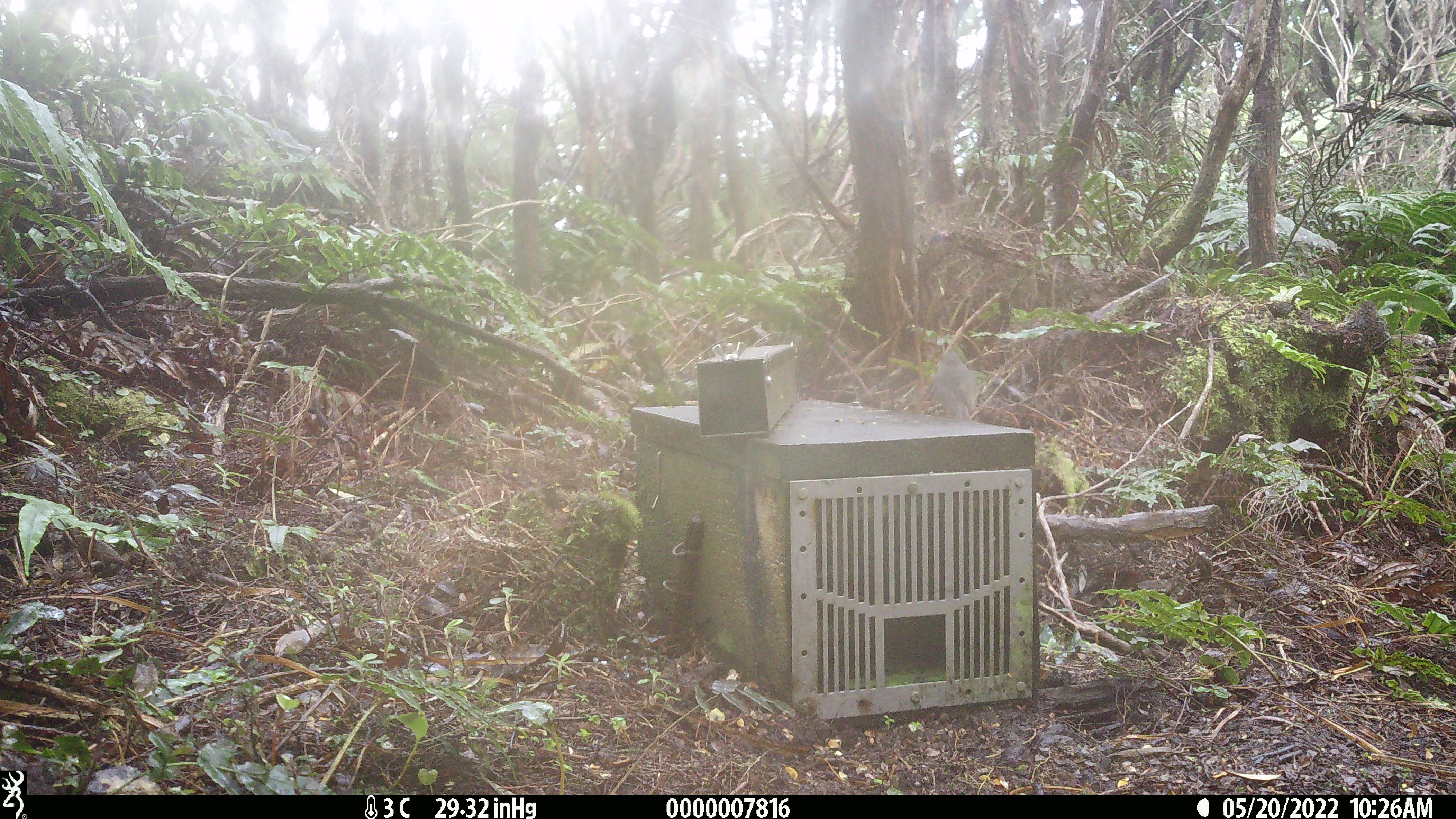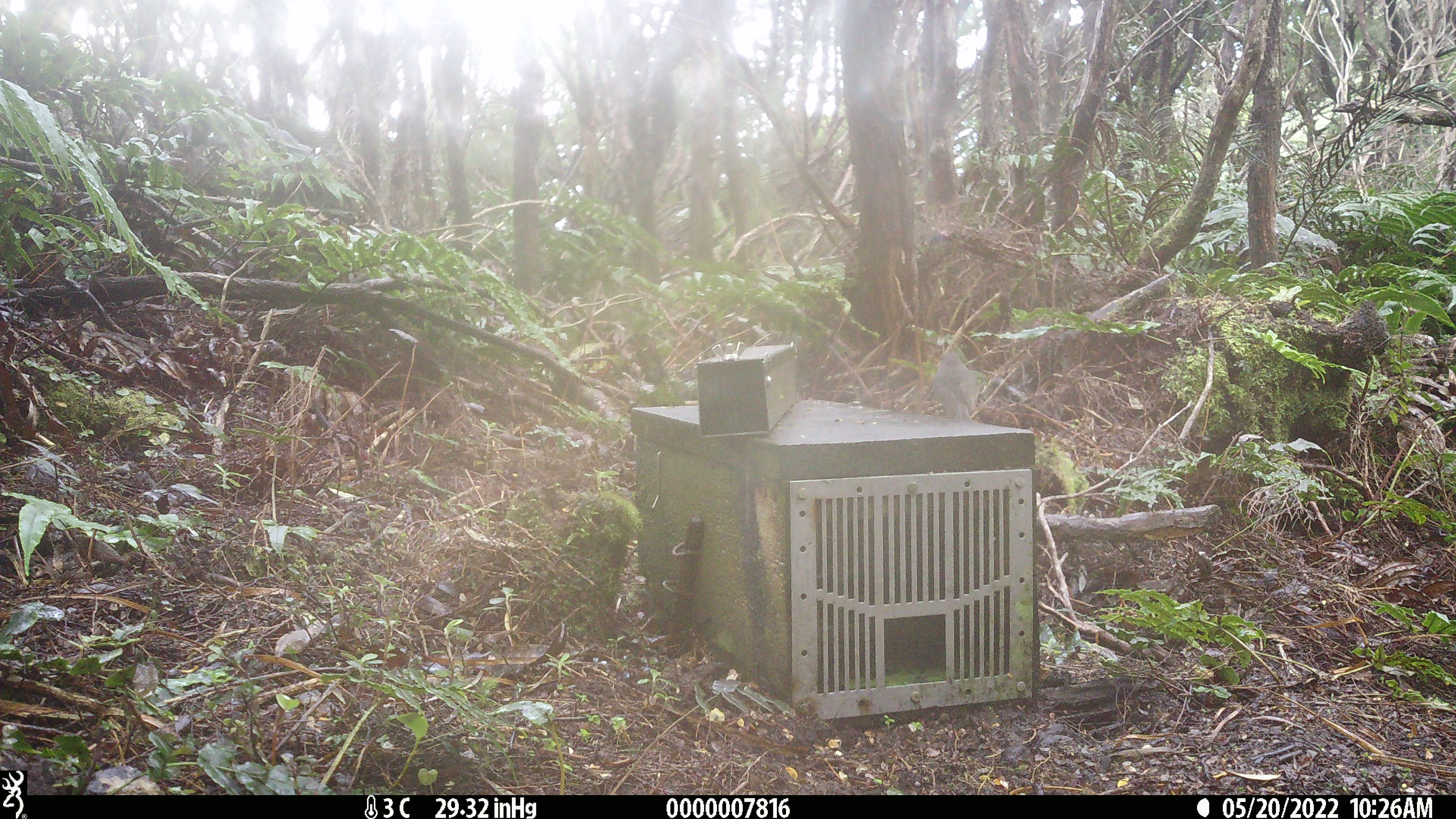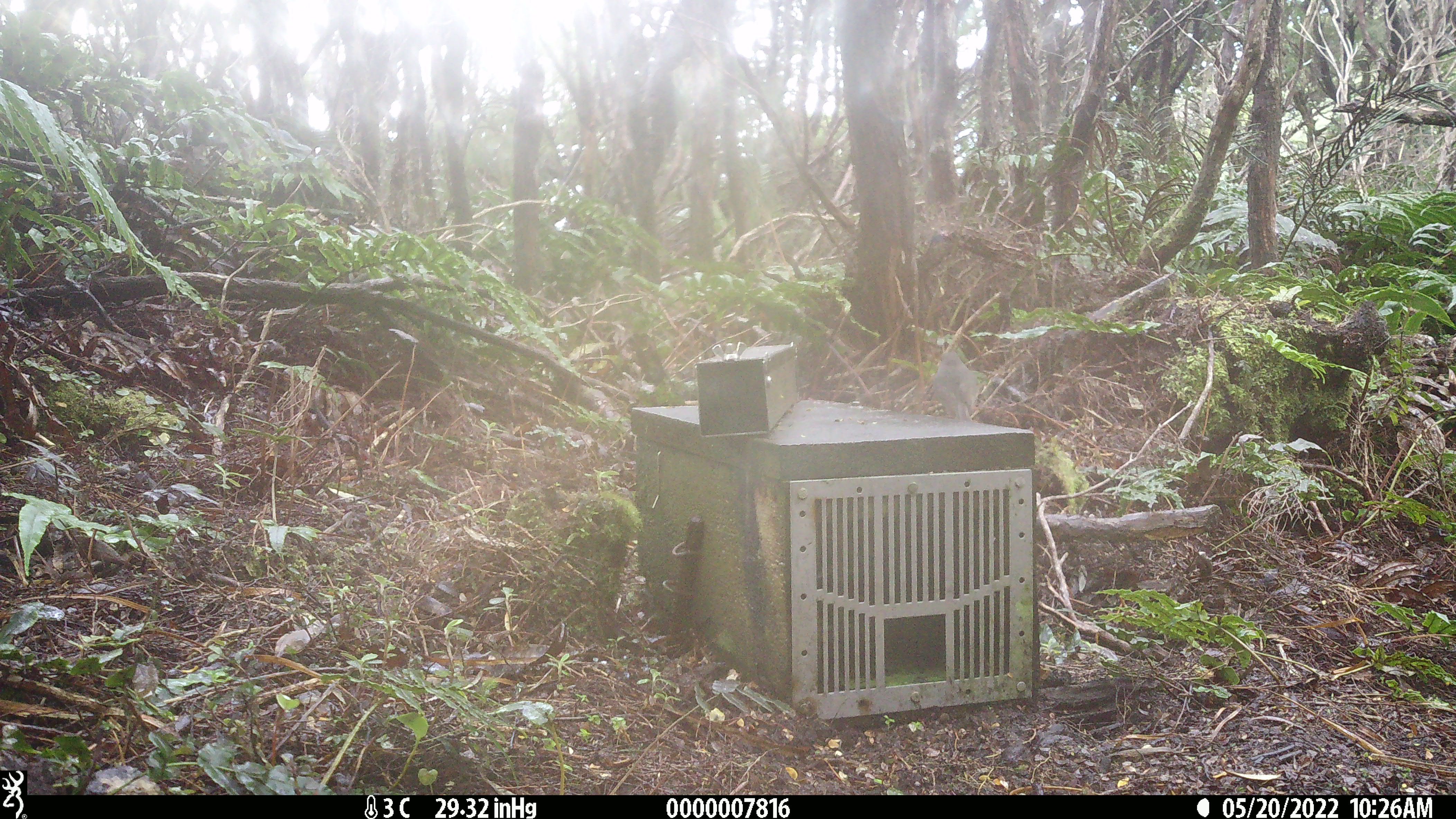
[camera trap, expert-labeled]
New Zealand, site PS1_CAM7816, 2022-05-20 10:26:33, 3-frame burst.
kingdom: Animalia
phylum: Chordata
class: Aves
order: Passeriformes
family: Petroicidae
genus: Petroica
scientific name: Petroica australis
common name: new zealand robin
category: robin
Robin (new zealand robin) (Petroica australis).